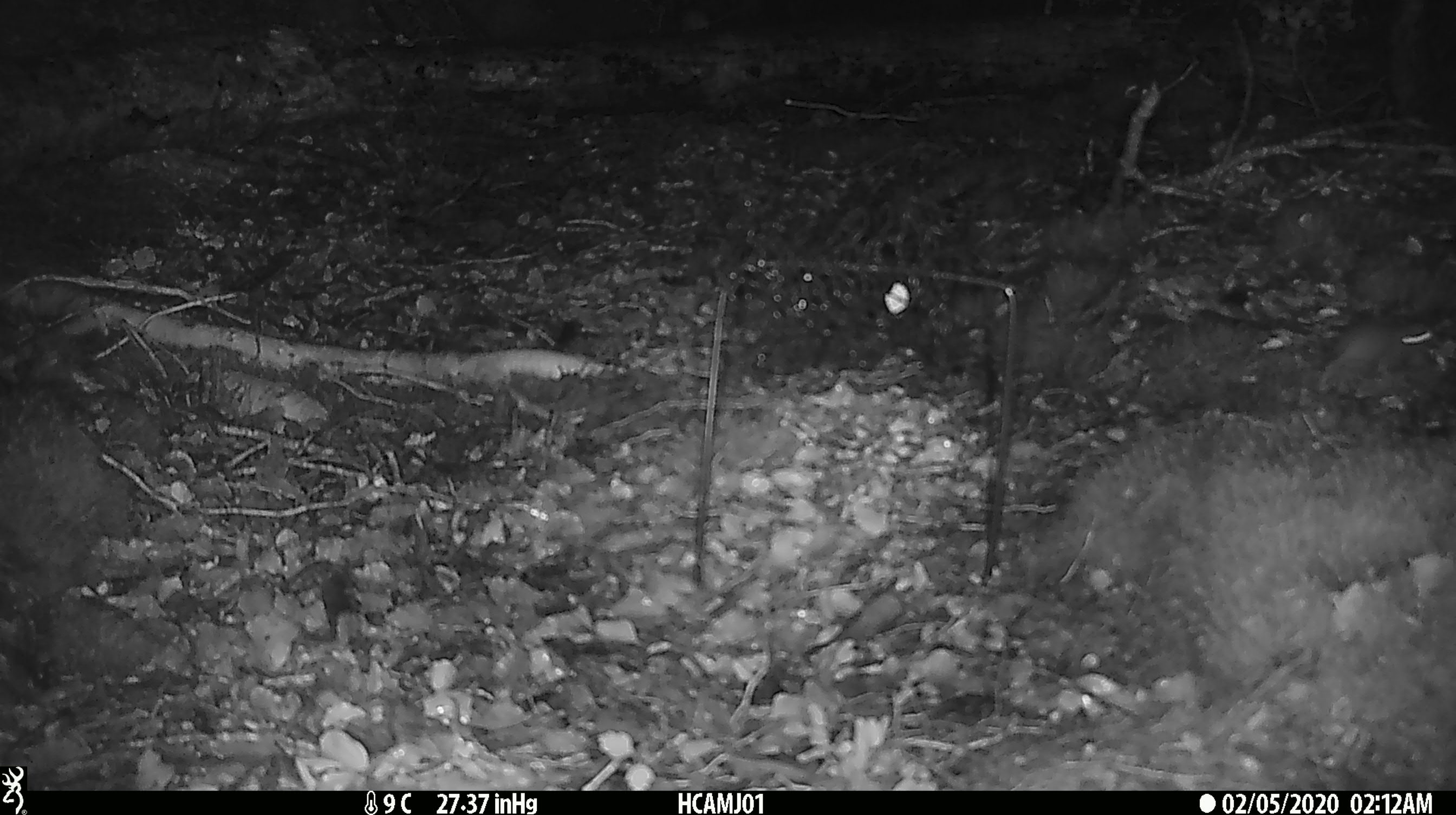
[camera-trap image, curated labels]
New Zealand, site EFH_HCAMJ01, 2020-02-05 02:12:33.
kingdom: Animalia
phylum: Chordata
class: Mammalia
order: Rodentia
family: Muridae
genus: Mus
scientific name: Mus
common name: mouse